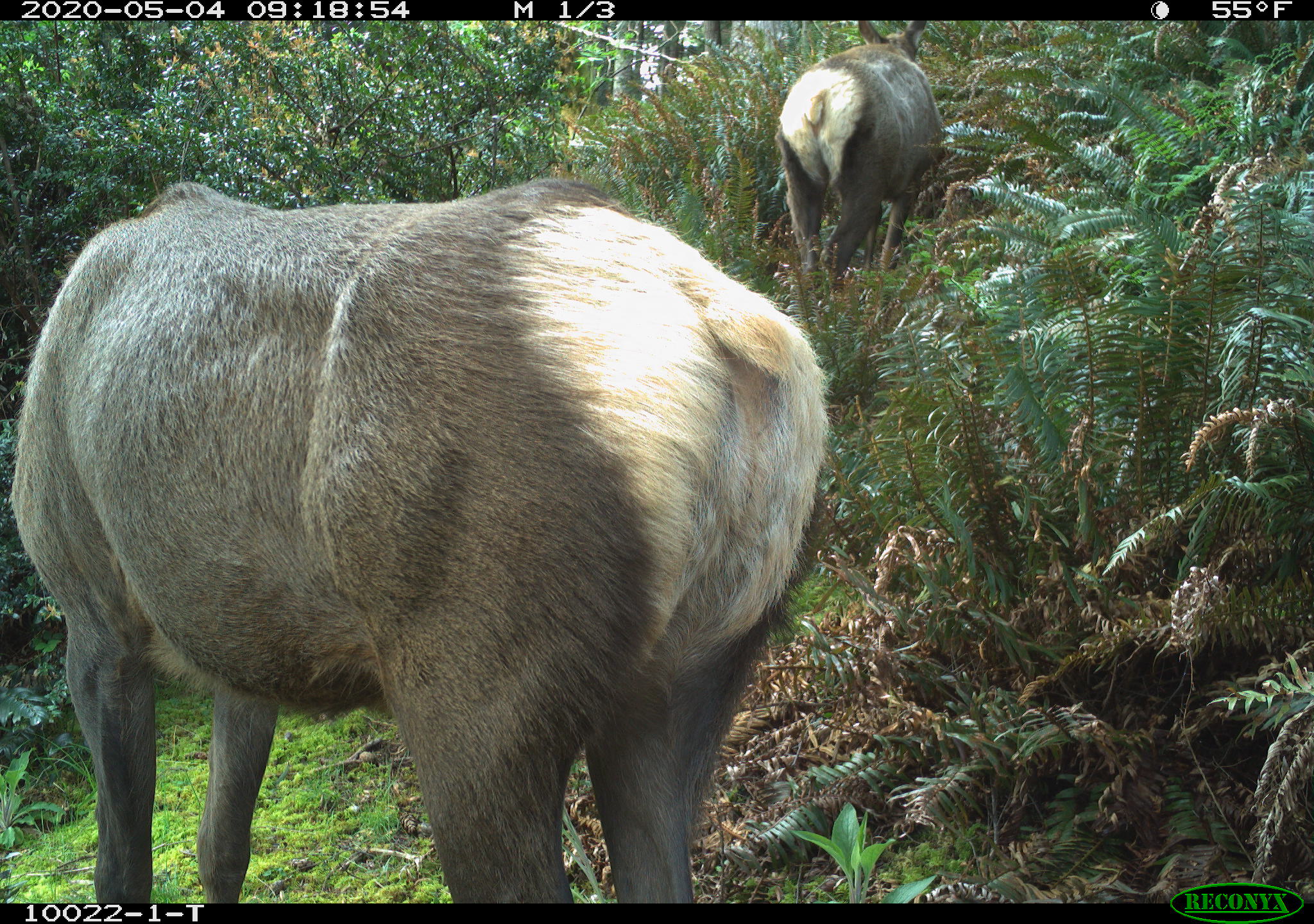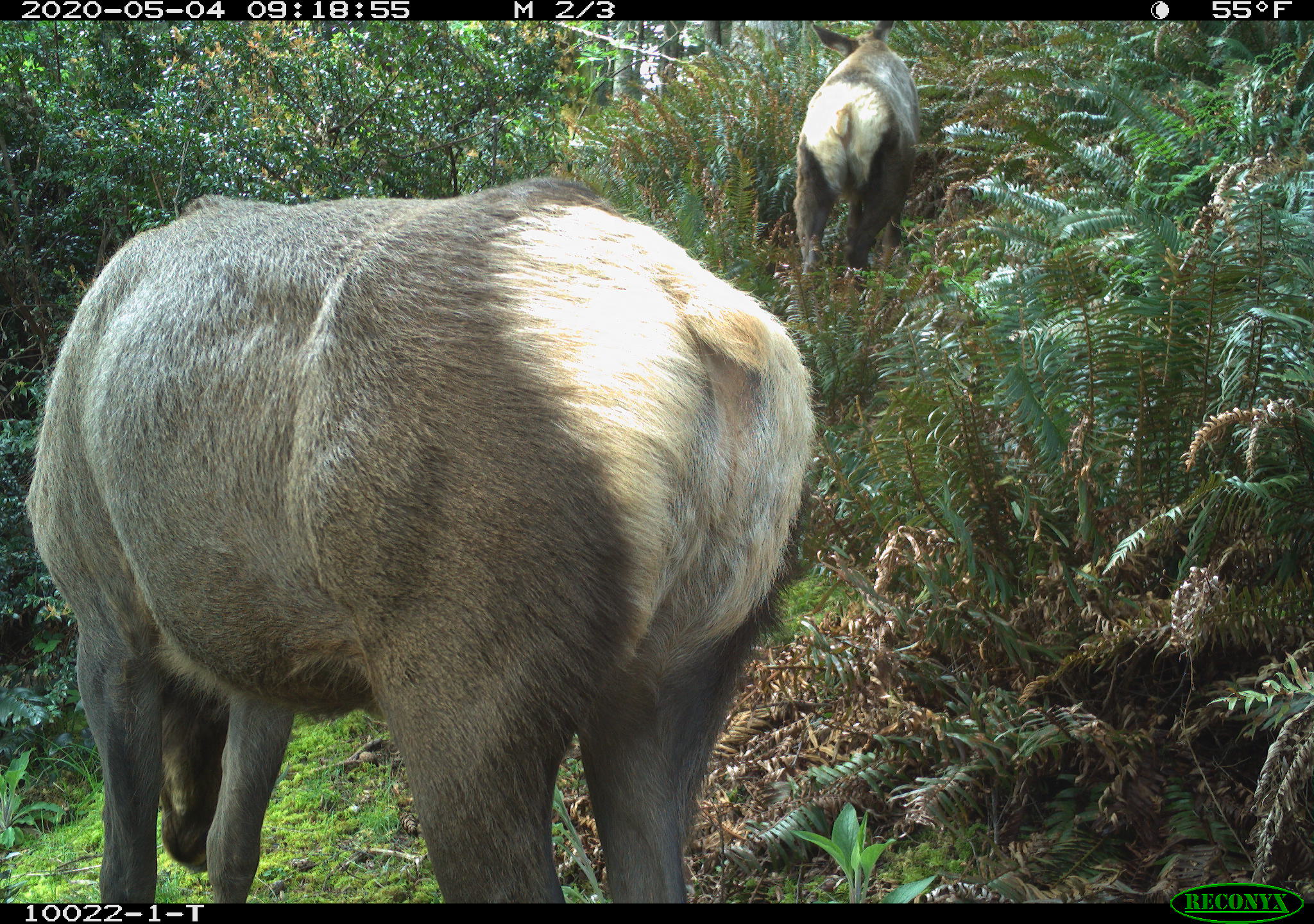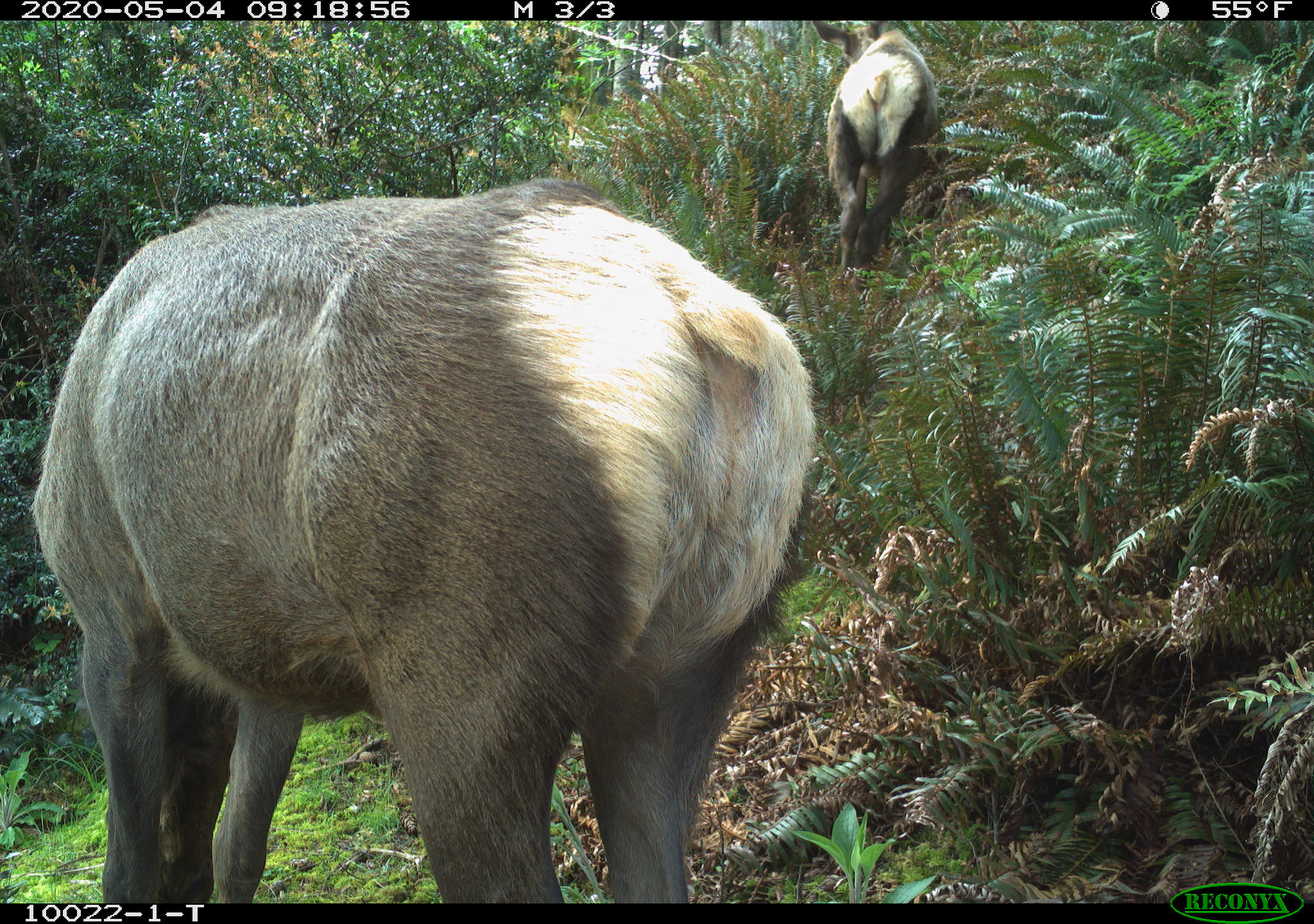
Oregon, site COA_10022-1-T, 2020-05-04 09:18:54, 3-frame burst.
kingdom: Animalia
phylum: Chordata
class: Mammalia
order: Artiodactyla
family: Cervidae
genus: Cervus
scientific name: Cervus canadensis roosevelti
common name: roosevelt elk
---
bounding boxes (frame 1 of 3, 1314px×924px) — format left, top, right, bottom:
roosevelt elk: 5, 172, 834, 897; 764, 26, 978, 291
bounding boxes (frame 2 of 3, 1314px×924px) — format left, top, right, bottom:
roosevelt elk: 7, 178, 826, 895; 781, 24, 943, 270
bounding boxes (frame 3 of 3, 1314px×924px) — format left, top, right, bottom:
roosevelt elk: 20, 172, 822, 895; 809, 24, 950, 281